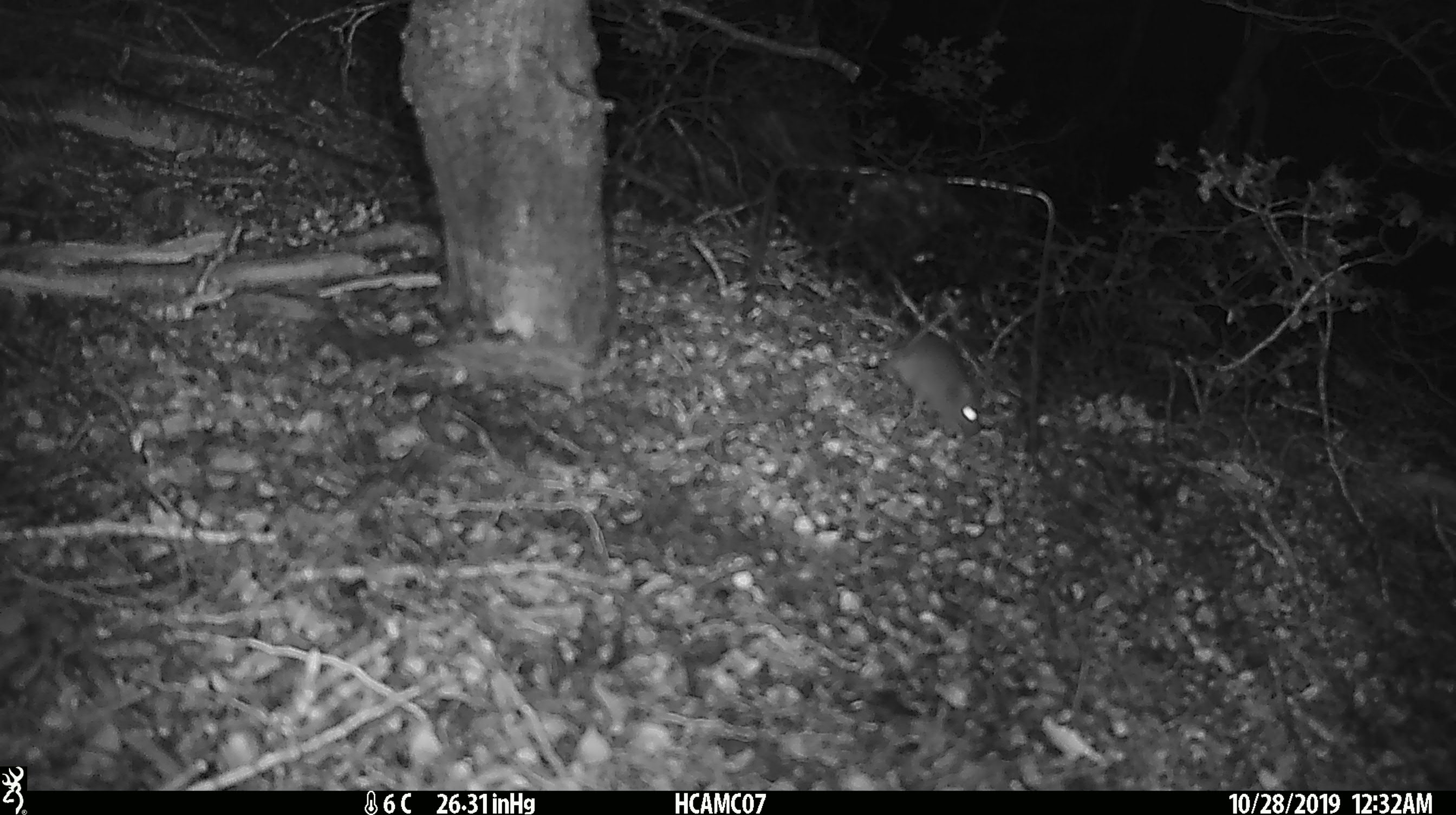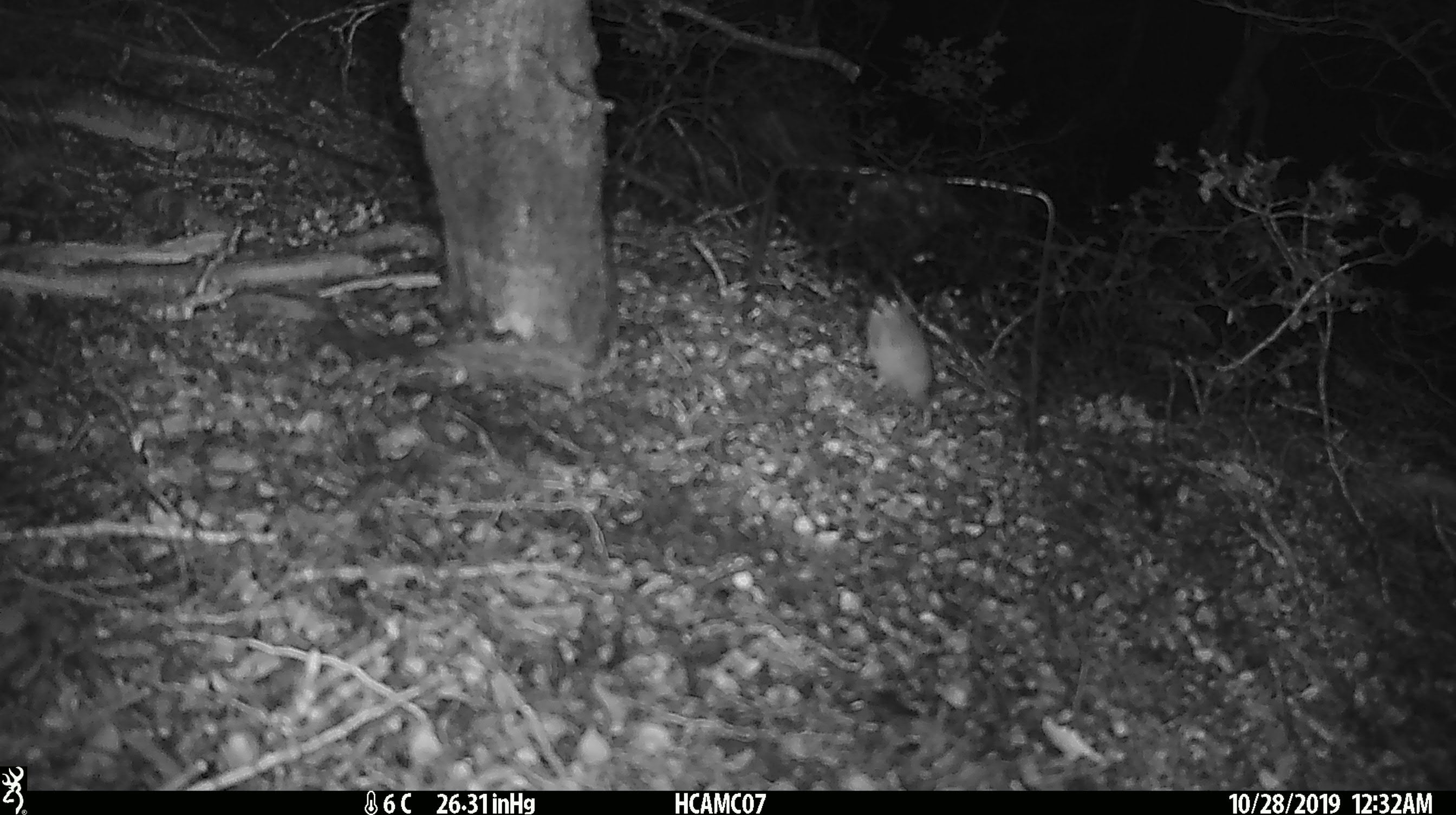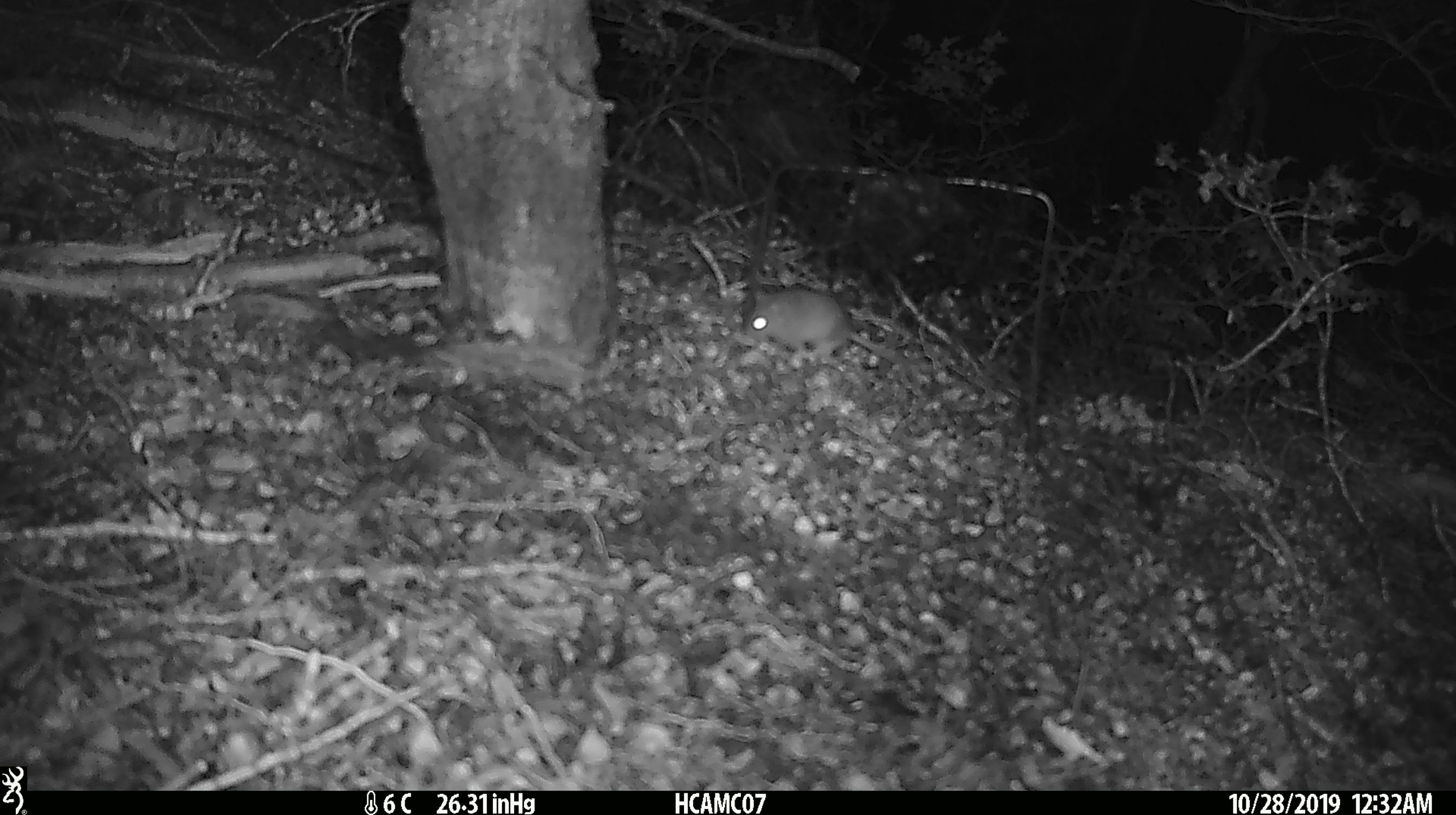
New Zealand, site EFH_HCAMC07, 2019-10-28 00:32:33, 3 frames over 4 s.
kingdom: Animalia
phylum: Chordata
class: Mammalia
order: Rodentia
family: Muridae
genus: Mus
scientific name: Mus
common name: mouse